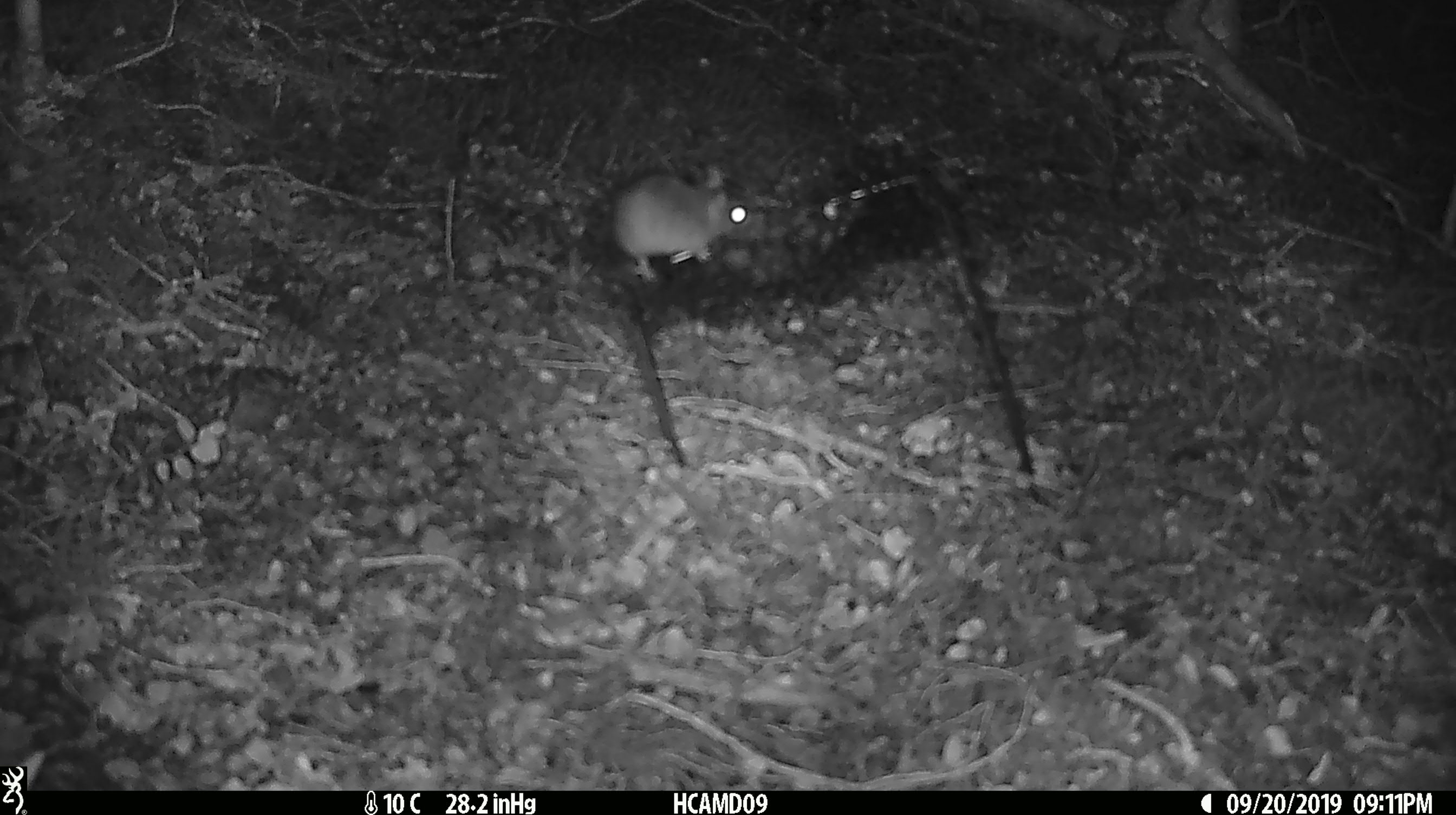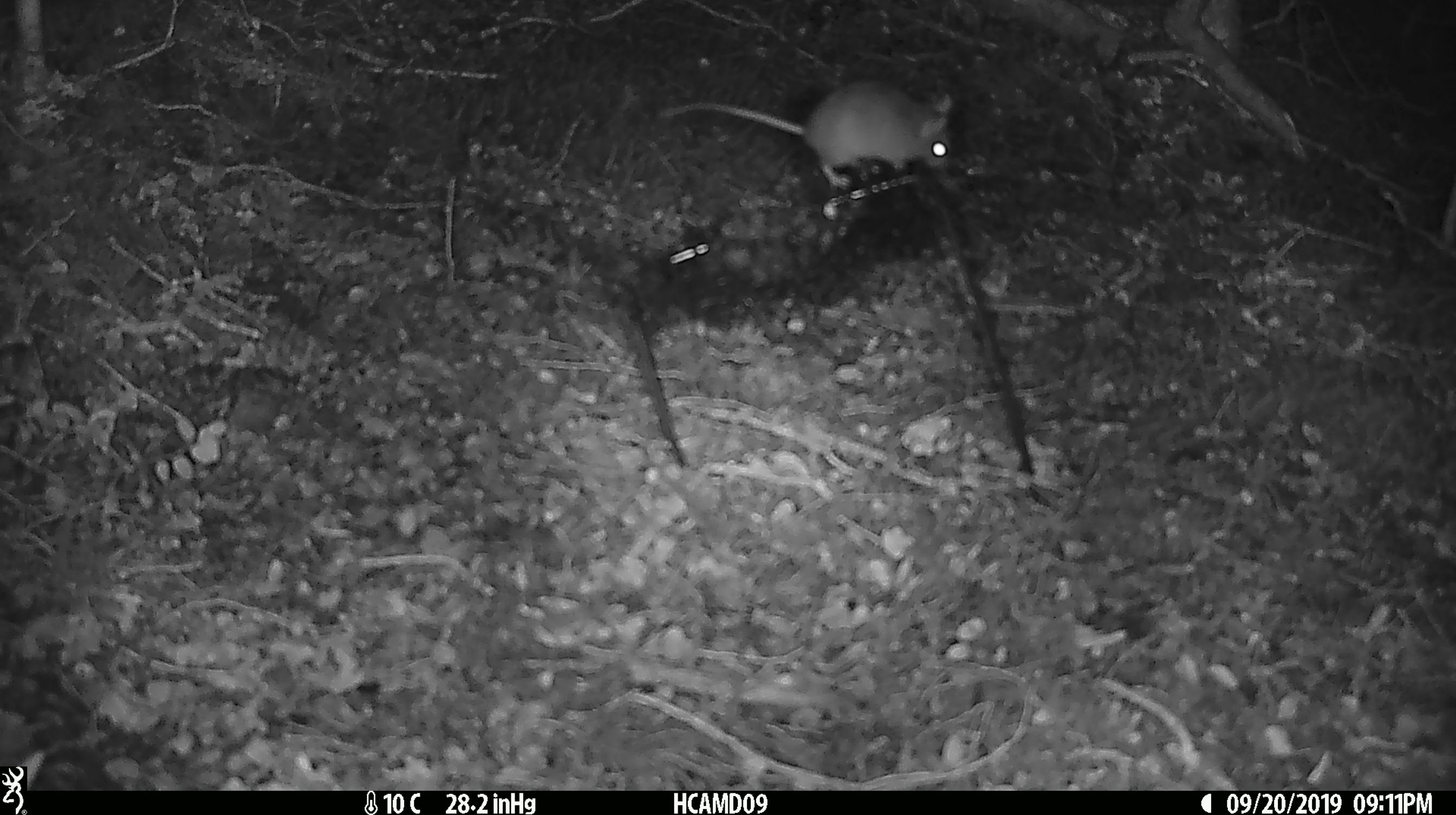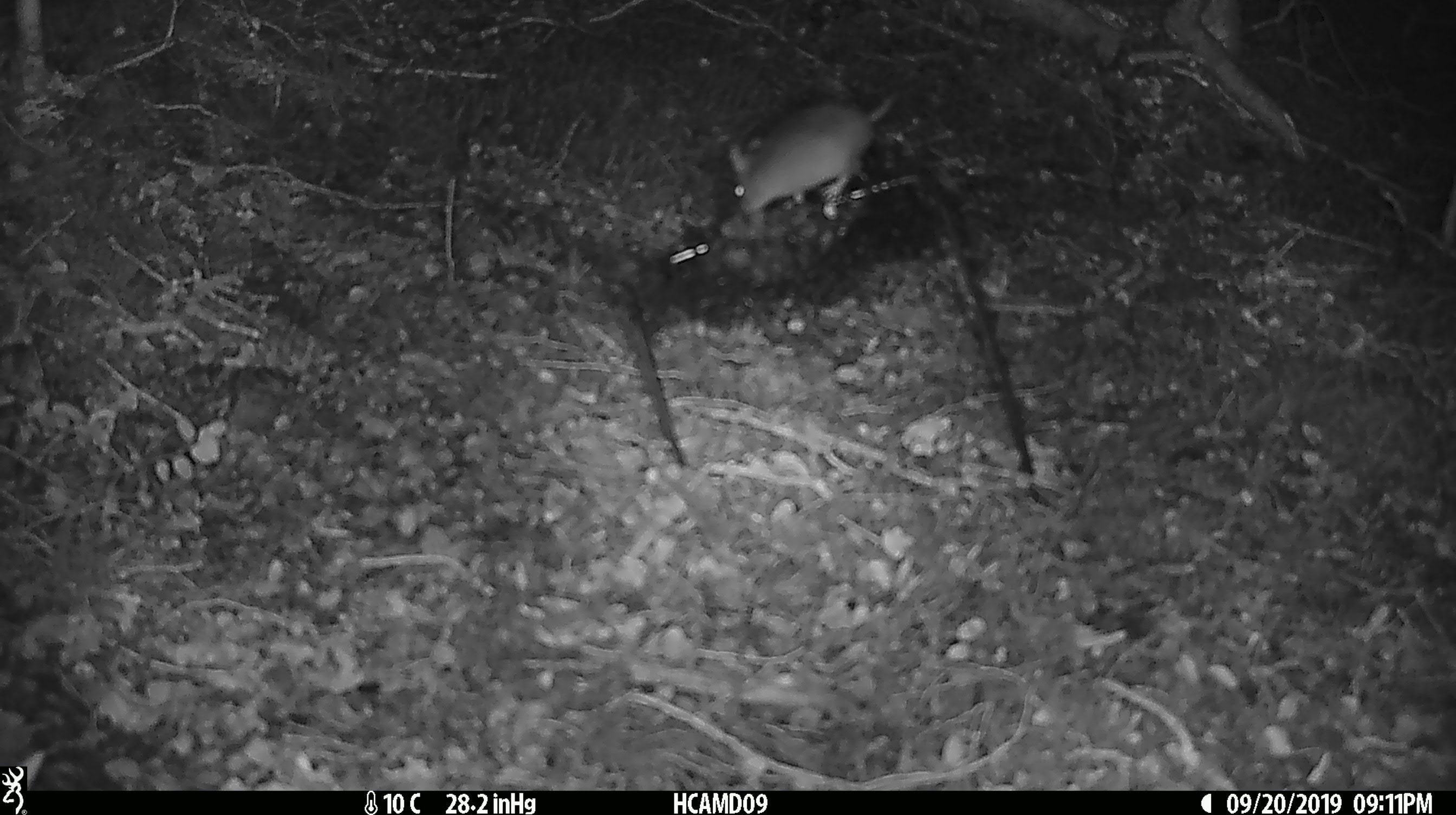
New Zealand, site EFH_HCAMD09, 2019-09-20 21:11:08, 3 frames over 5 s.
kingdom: Animalia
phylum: Chordata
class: Mammalia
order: Rodentia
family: Muridae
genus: Mus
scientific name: Mus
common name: mouse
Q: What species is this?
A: Mouse (Mus).